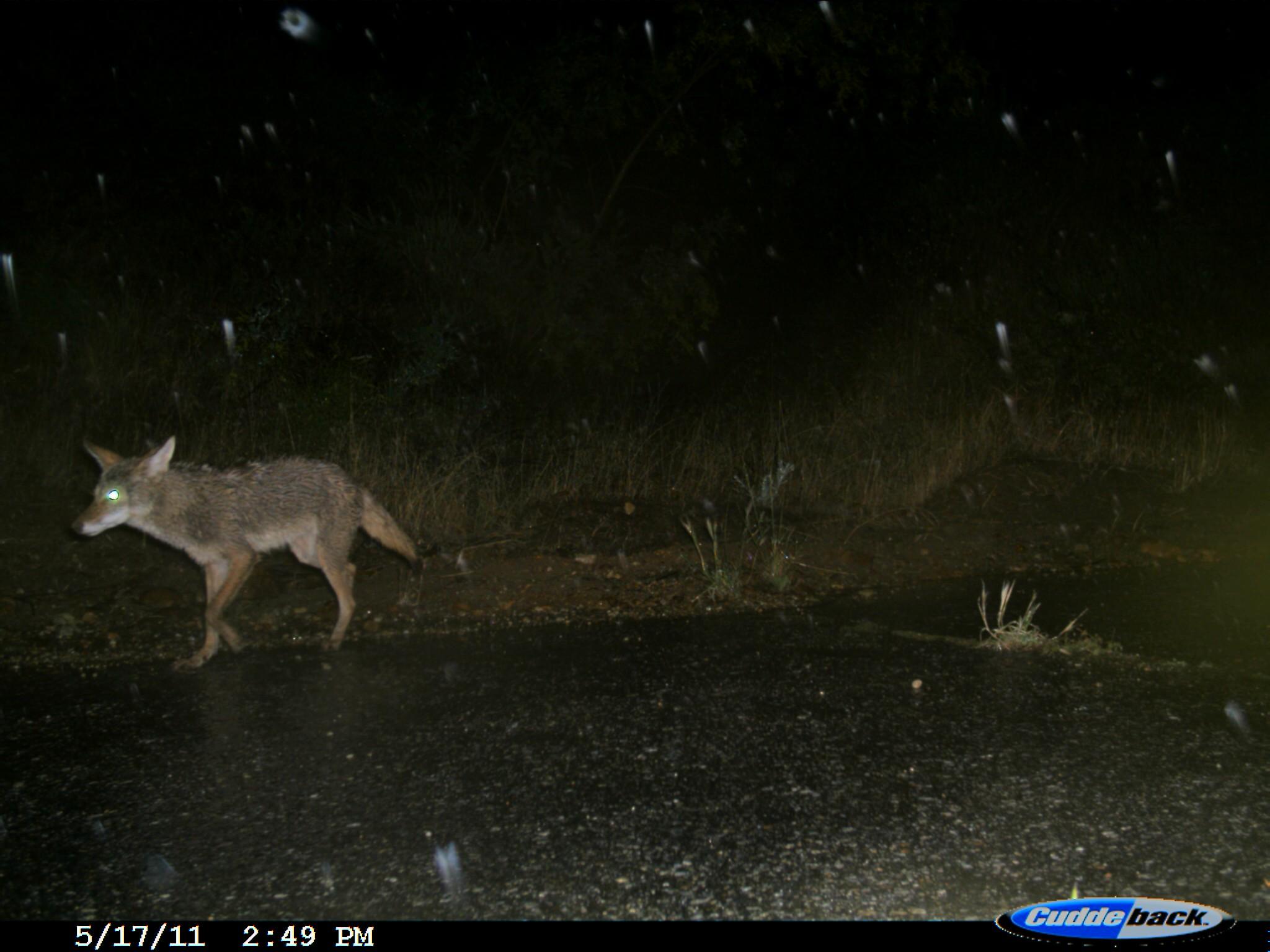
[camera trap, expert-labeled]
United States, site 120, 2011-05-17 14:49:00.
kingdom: Animalia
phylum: Chordata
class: Mammalia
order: Carnivora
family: Canidae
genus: Canis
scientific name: Canis latrans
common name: coyote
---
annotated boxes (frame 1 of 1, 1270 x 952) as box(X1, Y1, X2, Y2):
coyote: box(71, 430, 422, 670)